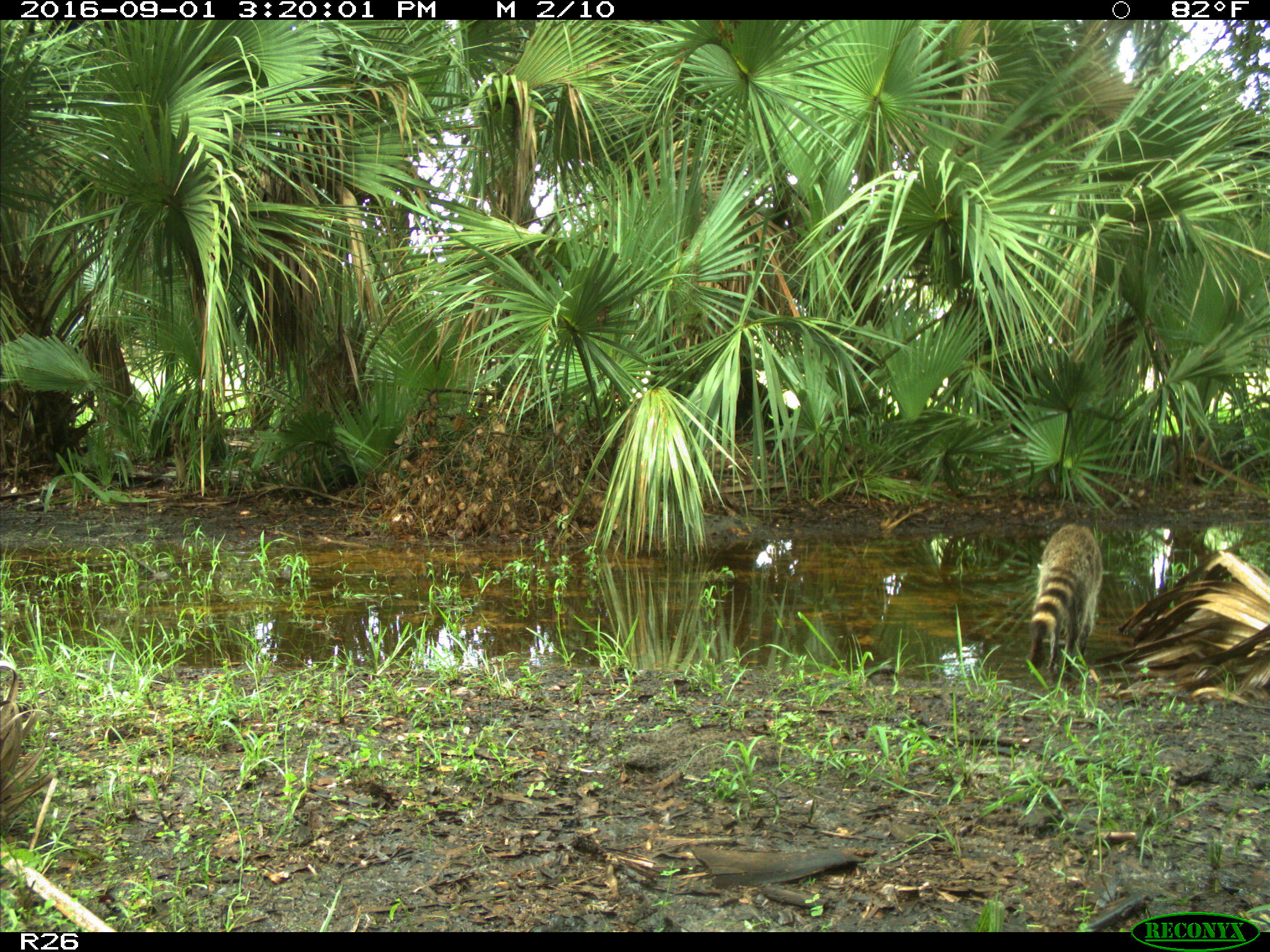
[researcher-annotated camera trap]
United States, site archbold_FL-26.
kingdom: Animalia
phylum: Chordata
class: Mammalia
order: Carnivora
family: Procyonidae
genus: Procyon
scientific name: Procyon lotor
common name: common raccoon